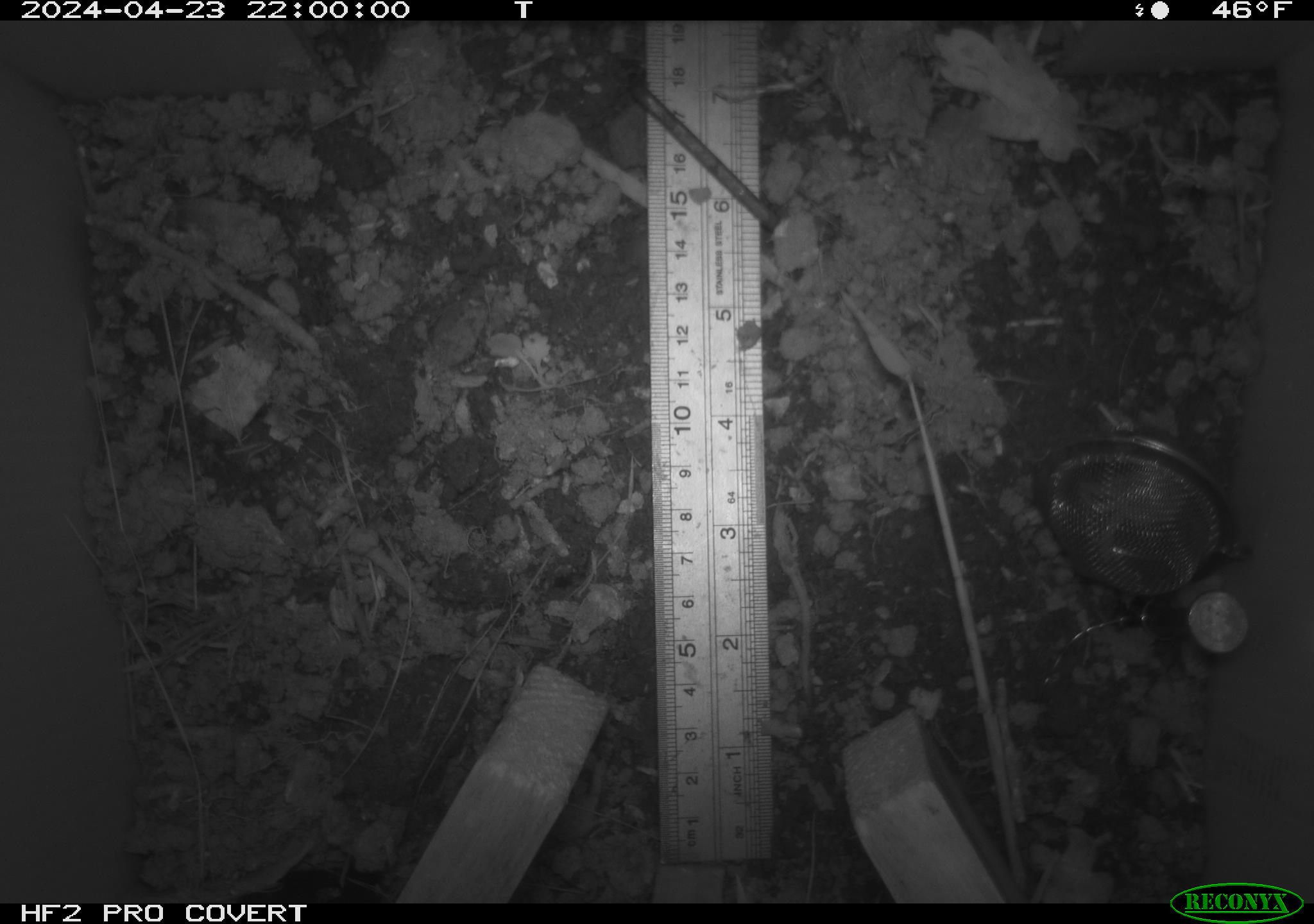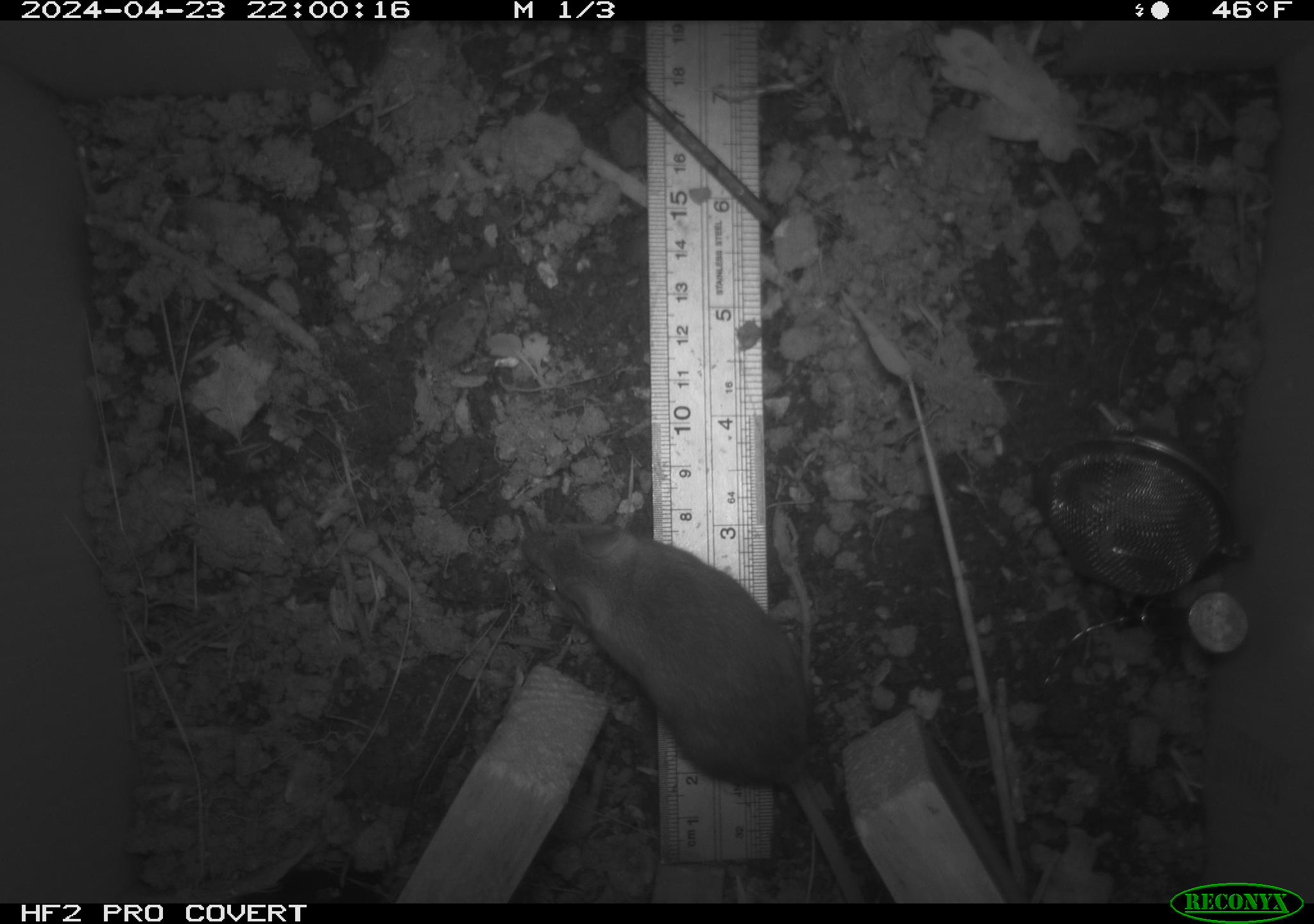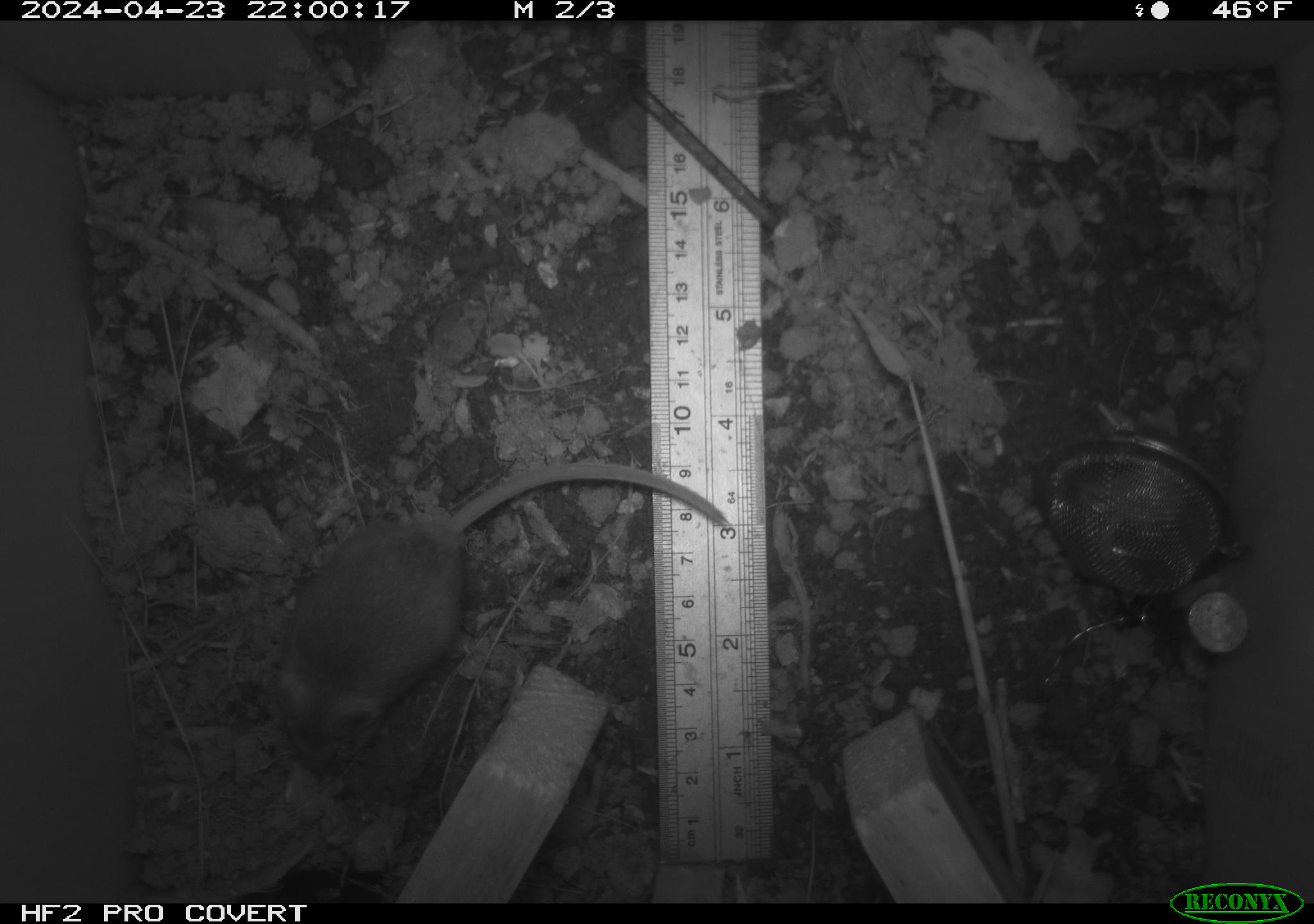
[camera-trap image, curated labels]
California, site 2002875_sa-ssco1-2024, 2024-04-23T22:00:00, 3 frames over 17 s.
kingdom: Animalia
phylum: Chordata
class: Mammalia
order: Rodentia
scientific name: Rodentia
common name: mouse species